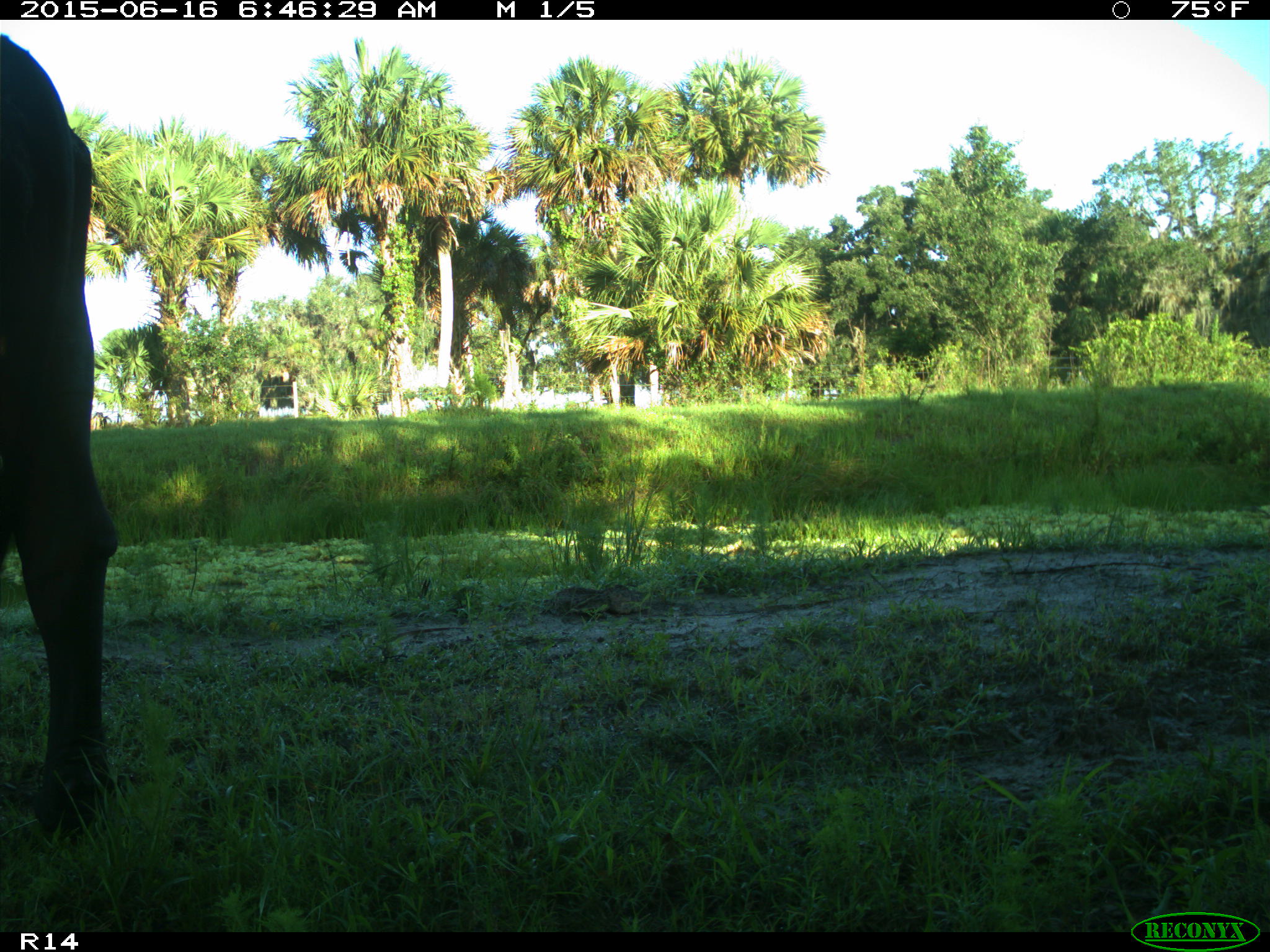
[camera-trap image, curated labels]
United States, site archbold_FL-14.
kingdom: Animalia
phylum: Chordata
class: Mammalia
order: Artiodactyla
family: Bovidae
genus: Bos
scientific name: Bos taurus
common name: domestic cow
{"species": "Bos taurus (domestic cow)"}